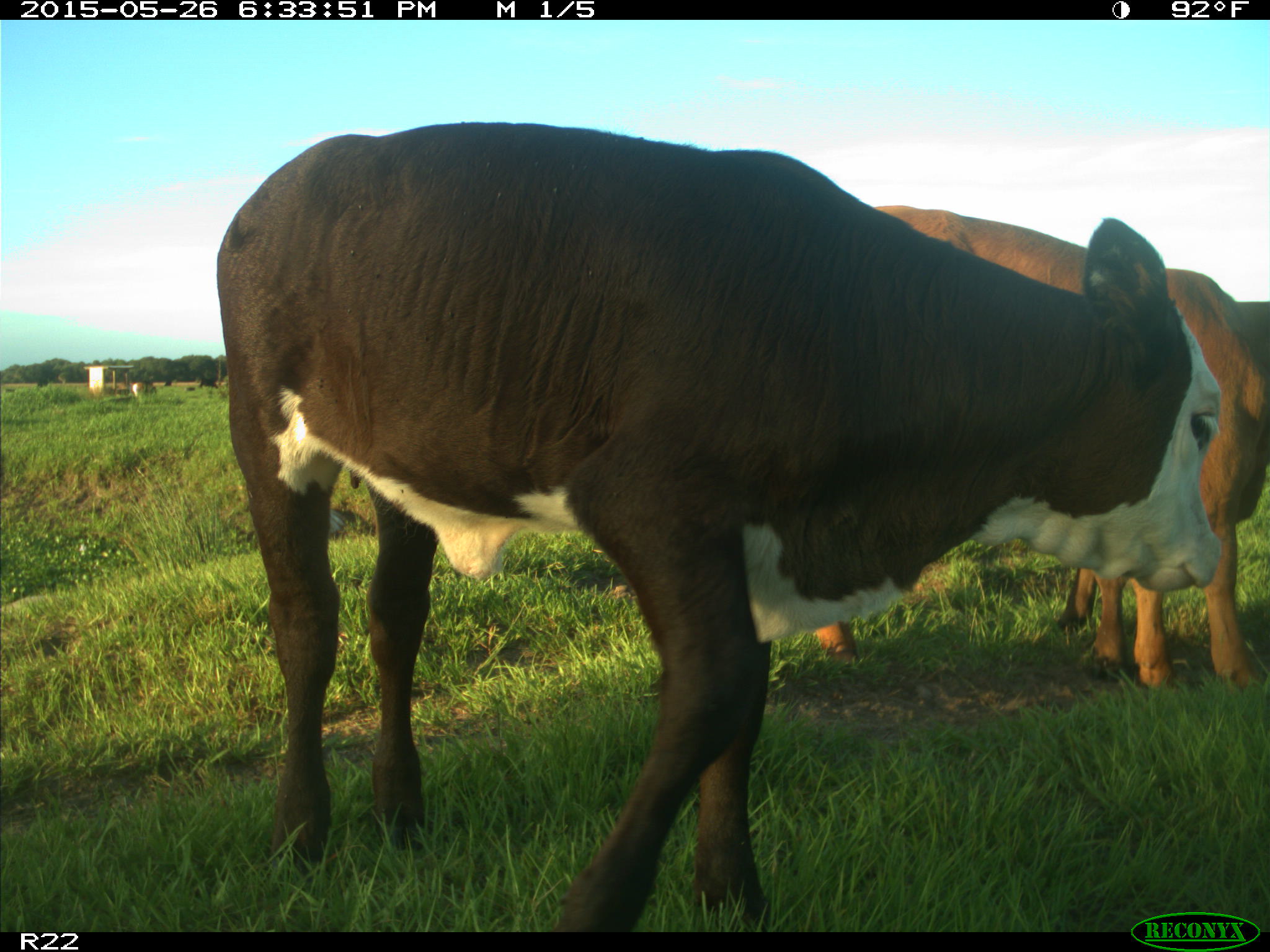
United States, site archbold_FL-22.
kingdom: Animalia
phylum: Chordata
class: Mammalia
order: Artiodactyla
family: Bovidae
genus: Bos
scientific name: Bos taurus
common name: domestic cow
Bos taurus (domestic cow).